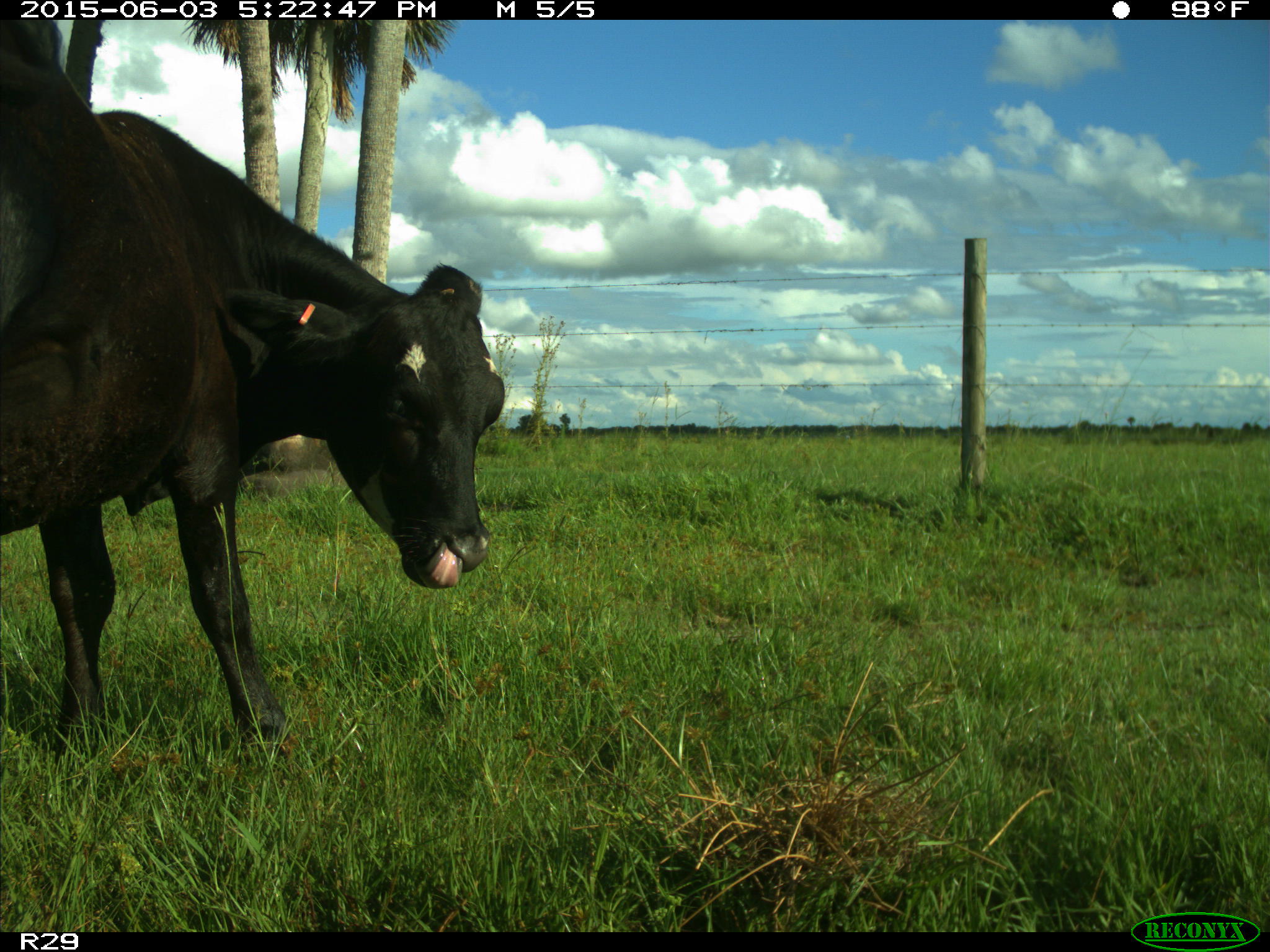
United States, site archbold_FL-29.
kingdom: Animalia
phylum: Chordata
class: Mammalia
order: Artiodactyla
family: Bovidae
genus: Bos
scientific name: Bos taurus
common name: domestic cow